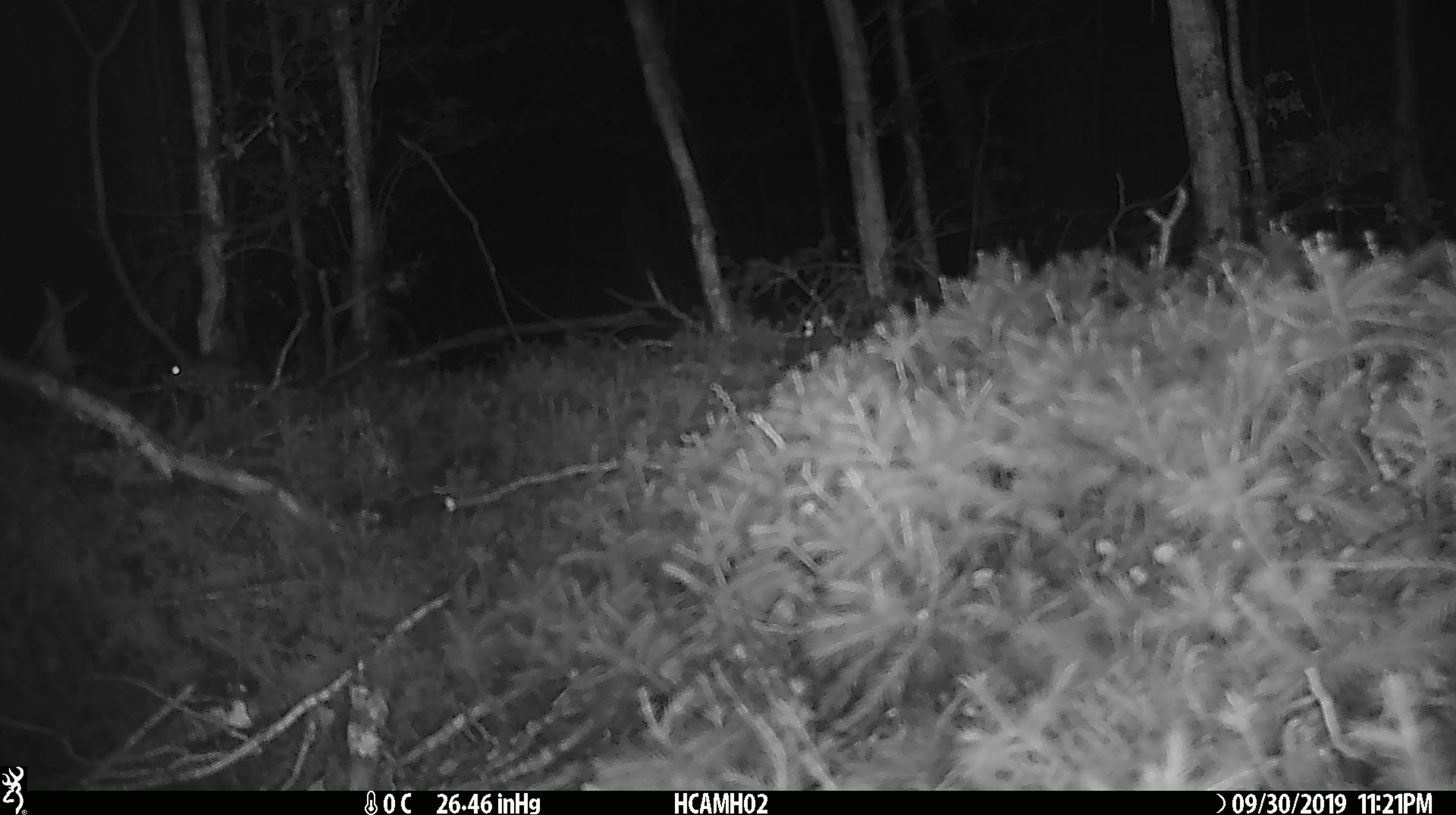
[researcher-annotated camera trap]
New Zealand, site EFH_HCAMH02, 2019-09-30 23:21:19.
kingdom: Animalia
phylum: Chordata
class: Mammalia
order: Rodentia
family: Muridae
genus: Mus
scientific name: Mus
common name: mouse